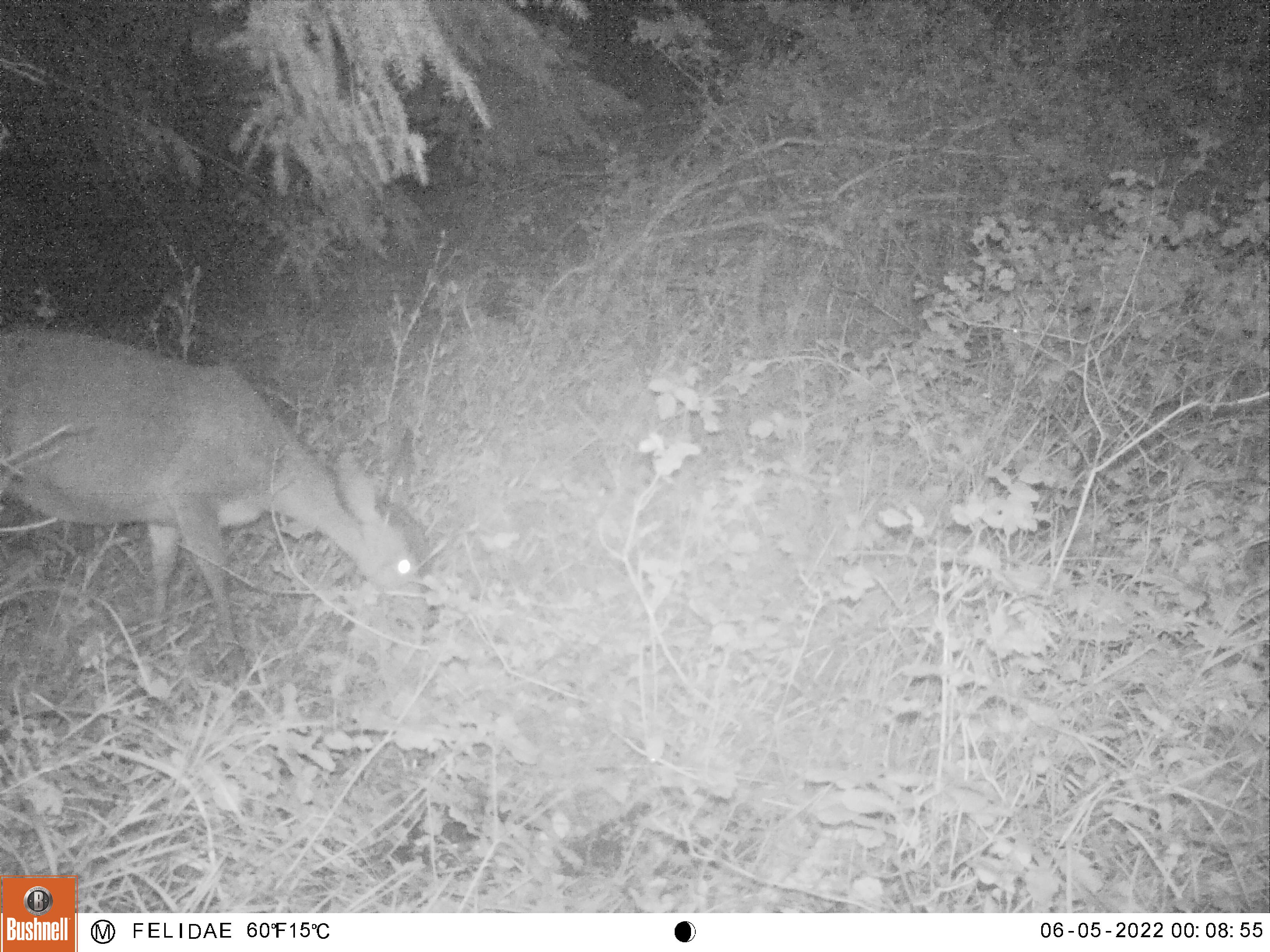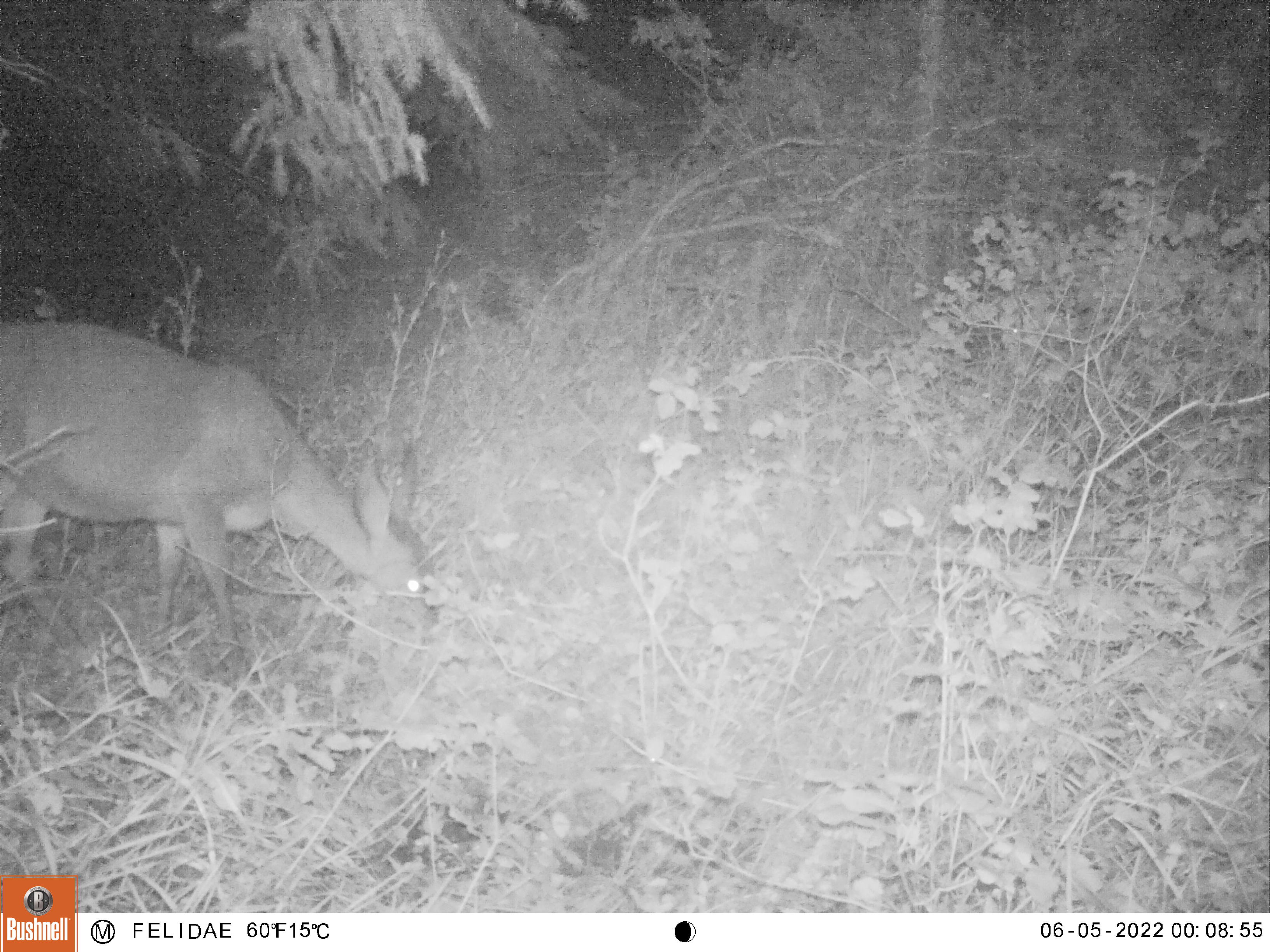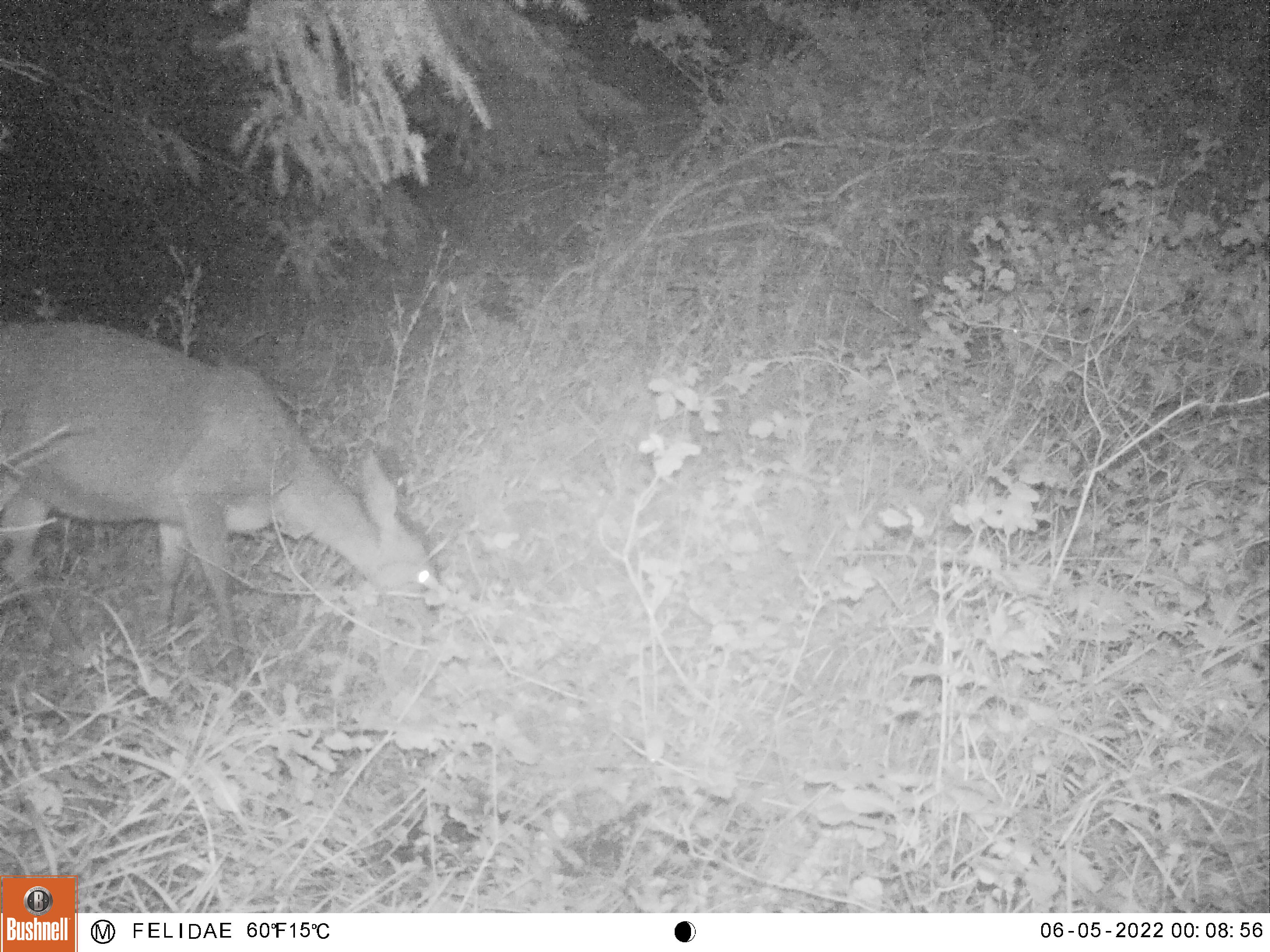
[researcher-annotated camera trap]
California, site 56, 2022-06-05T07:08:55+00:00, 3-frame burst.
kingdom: Animalia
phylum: Chordata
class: Mammalia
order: Artiodactyla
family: Cervidae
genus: Odocoileus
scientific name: Odocoileus hemionus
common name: mule deer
Mule deer (Odocoileus hemionus).